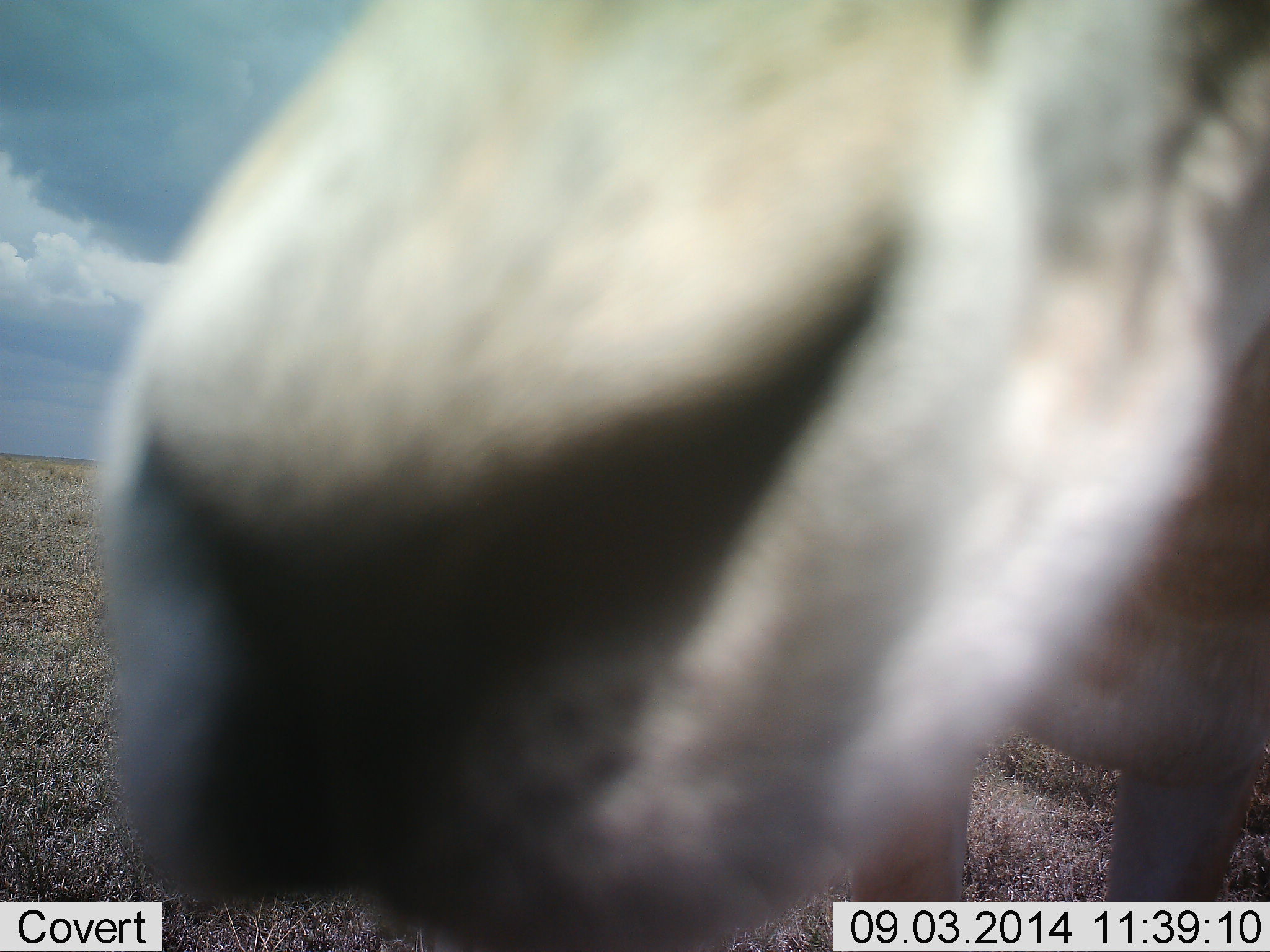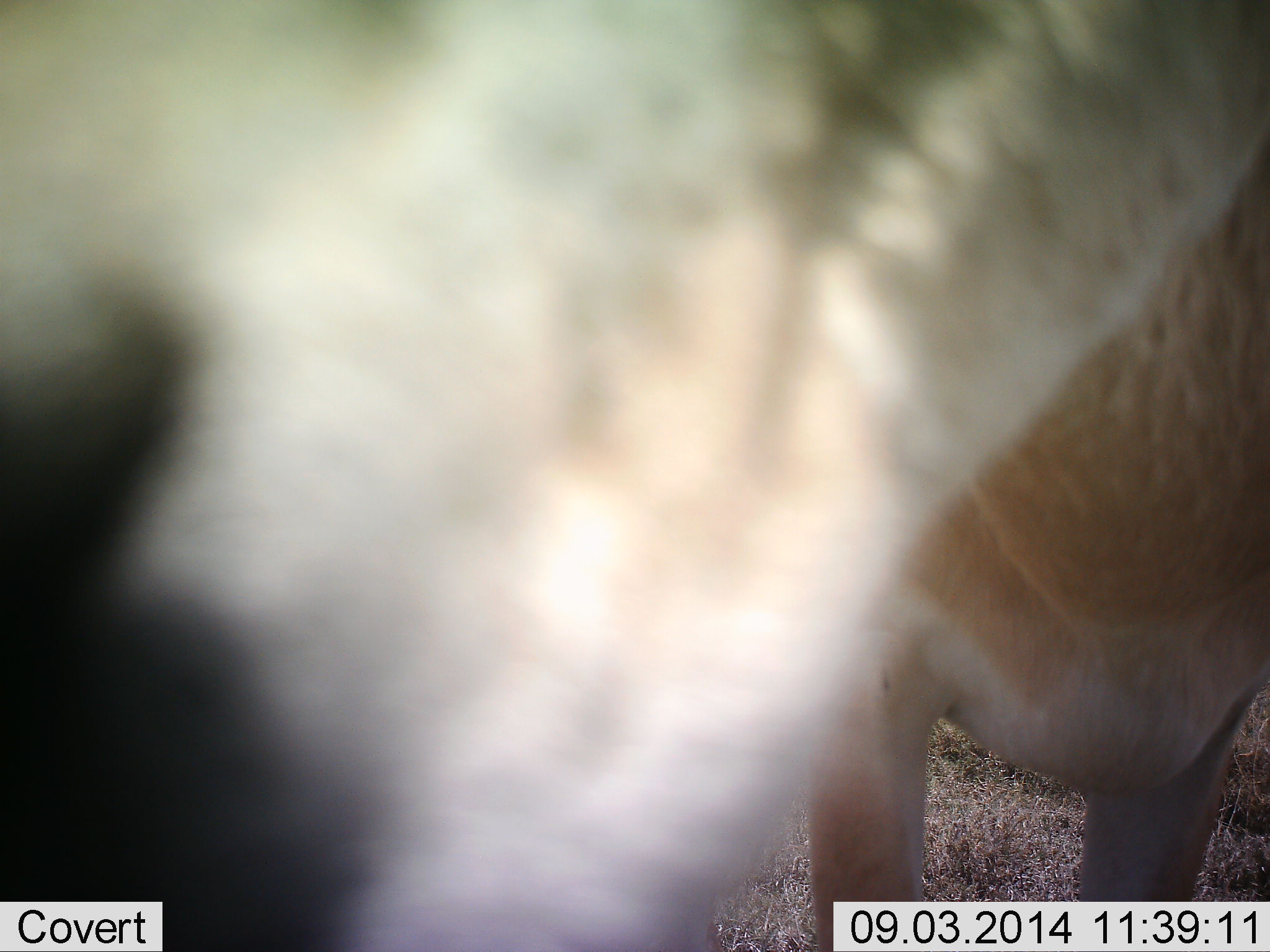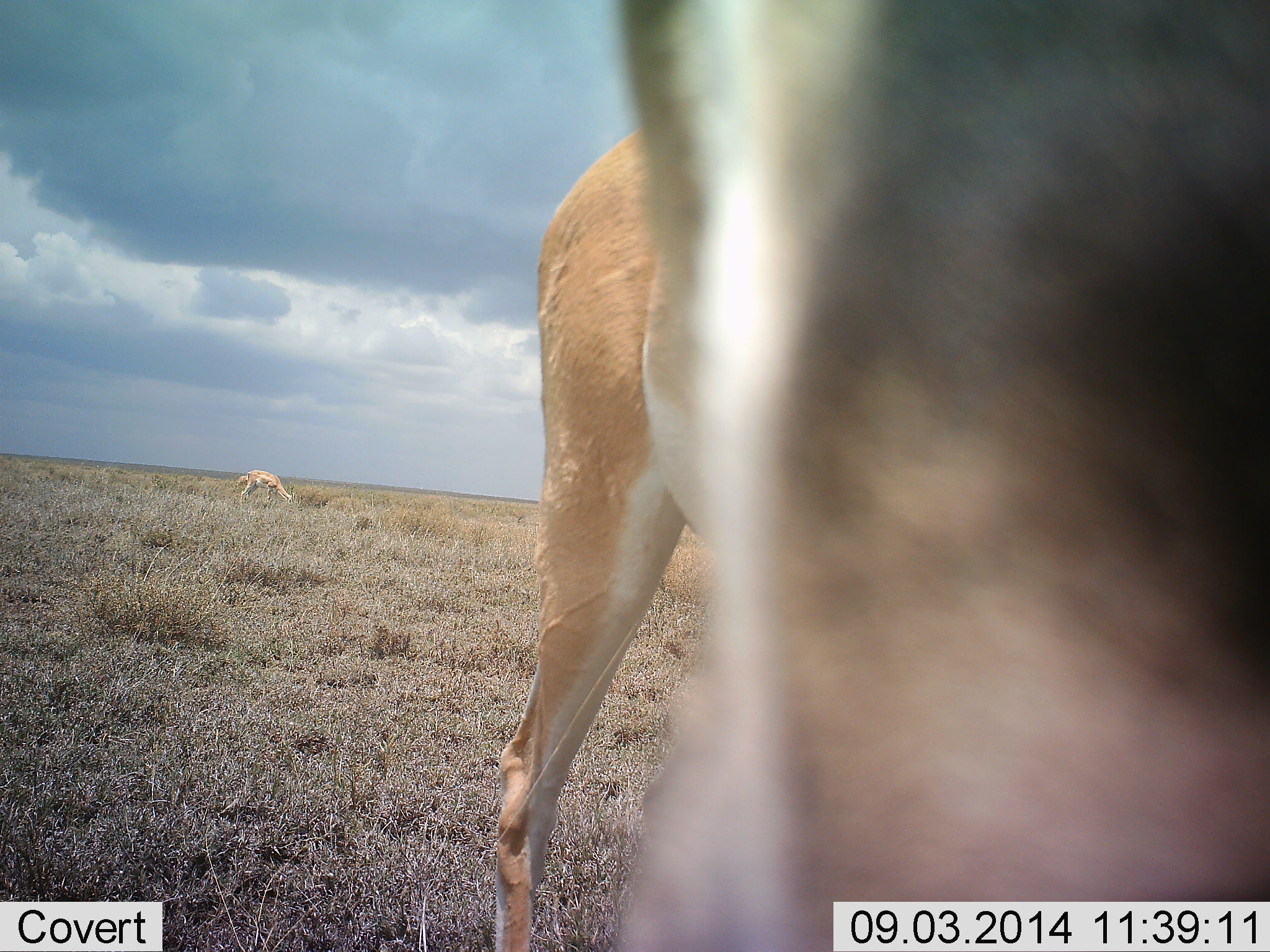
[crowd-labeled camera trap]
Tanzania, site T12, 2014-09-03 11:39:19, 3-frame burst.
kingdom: Animalia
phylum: Chordata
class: Mammalia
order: Artiodactyla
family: Bovidae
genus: Nanger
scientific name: Nanger granti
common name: grant's gazelle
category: gazellegrants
Gazellegrants (grant's gazelle) (Nanger granti), count 2. Behavior (volunteer vote fractions): standing 80%, resting 0%, moving 10%, interacting 20%. Young present (vote fraction): 0%. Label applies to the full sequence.